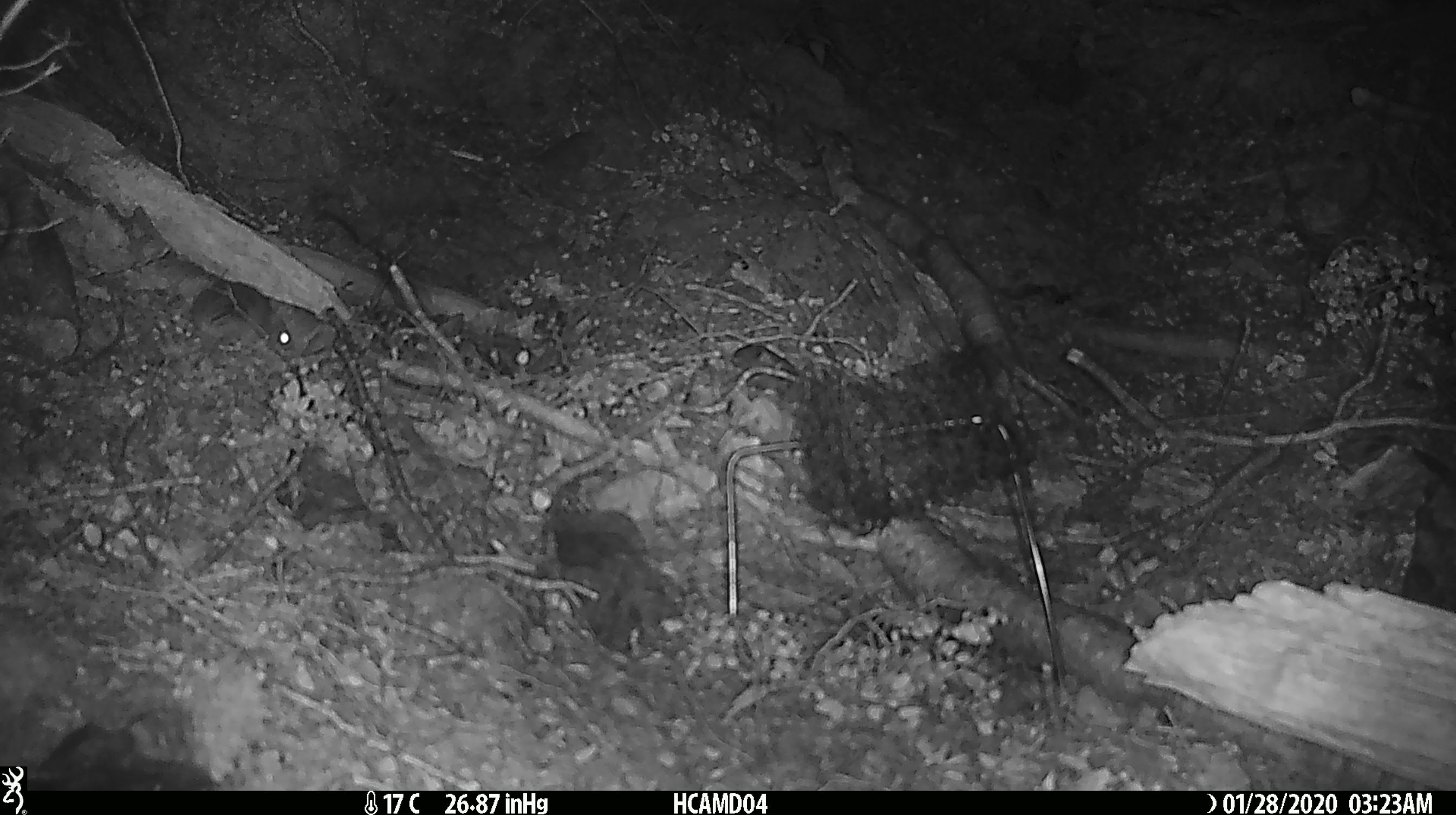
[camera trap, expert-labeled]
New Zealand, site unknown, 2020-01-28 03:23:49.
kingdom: Animalia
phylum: Chordata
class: Mammalia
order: Rodentia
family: Muridae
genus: Mus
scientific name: Mus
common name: mouse